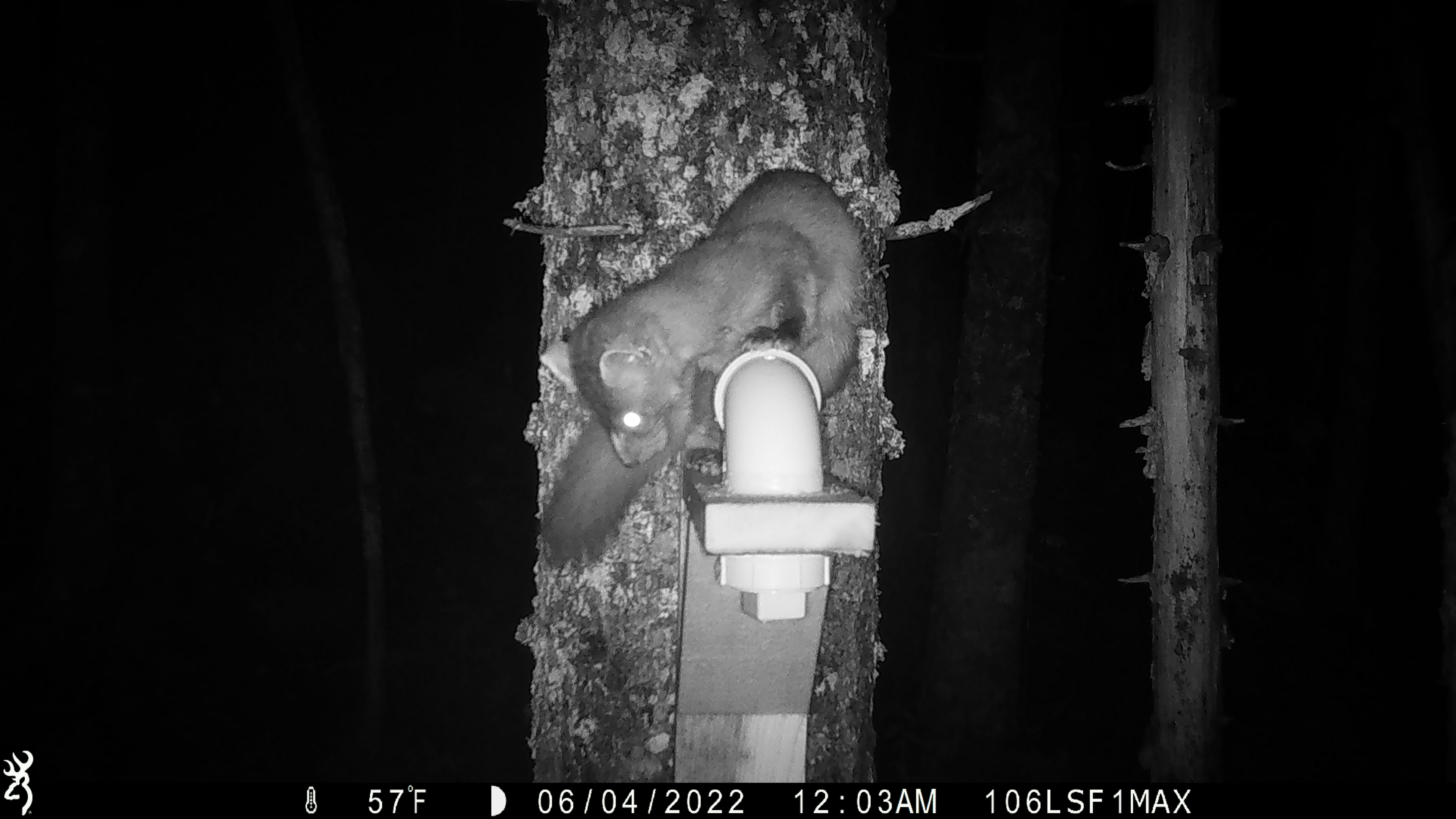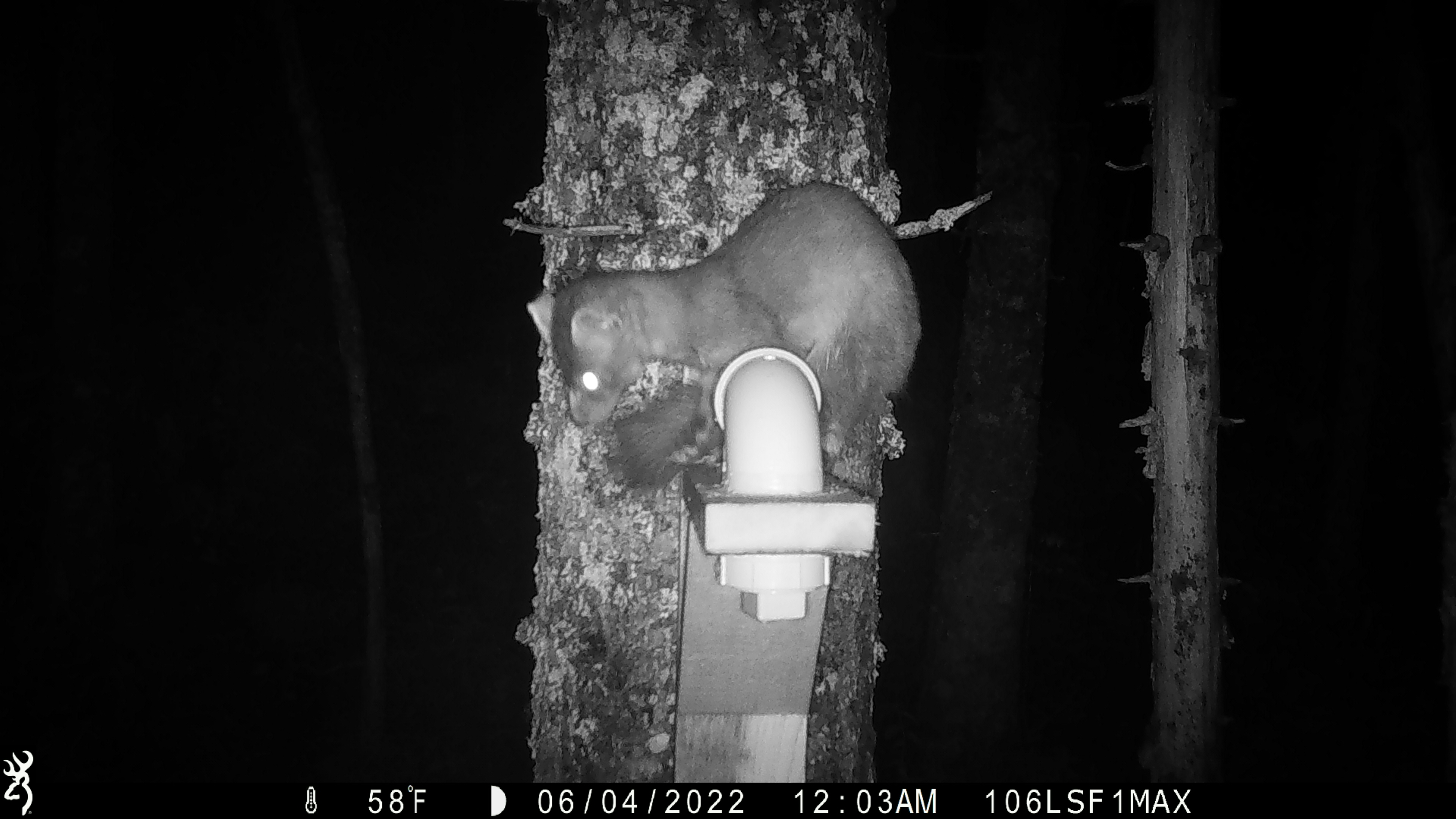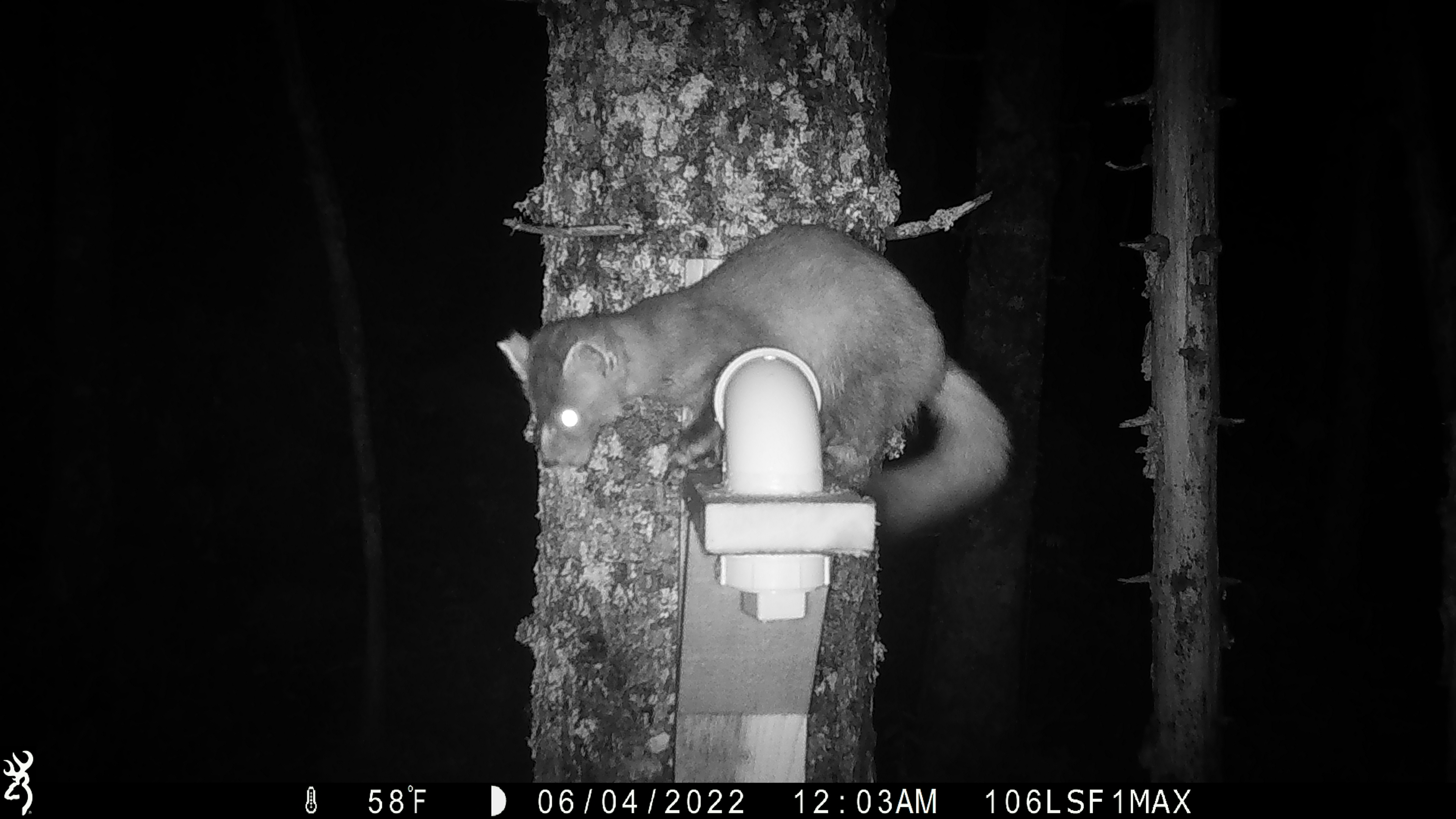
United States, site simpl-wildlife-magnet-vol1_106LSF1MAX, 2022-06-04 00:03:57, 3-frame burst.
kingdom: Animalia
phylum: Chordata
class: Mammalia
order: Carnivora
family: Mustelidae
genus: Martes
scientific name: Martes americana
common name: american marten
American marten (Martes americana).